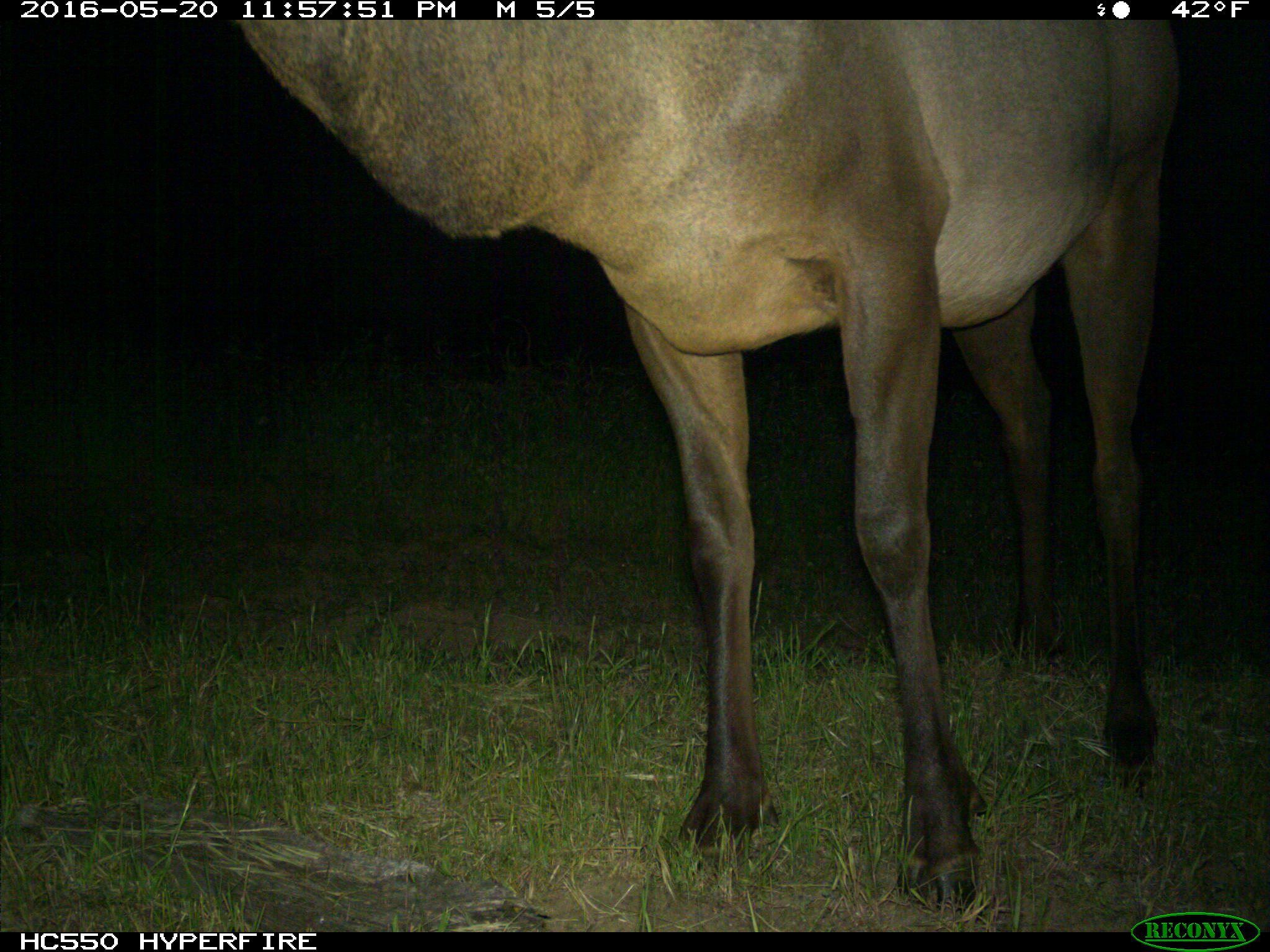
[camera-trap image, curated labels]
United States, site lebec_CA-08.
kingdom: Animalia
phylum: Chordata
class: Mammalia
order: Artiodactyla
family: Cervidae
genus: Cervus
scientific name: Cervus canadensis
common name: elk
Cervus canadensis (elk).